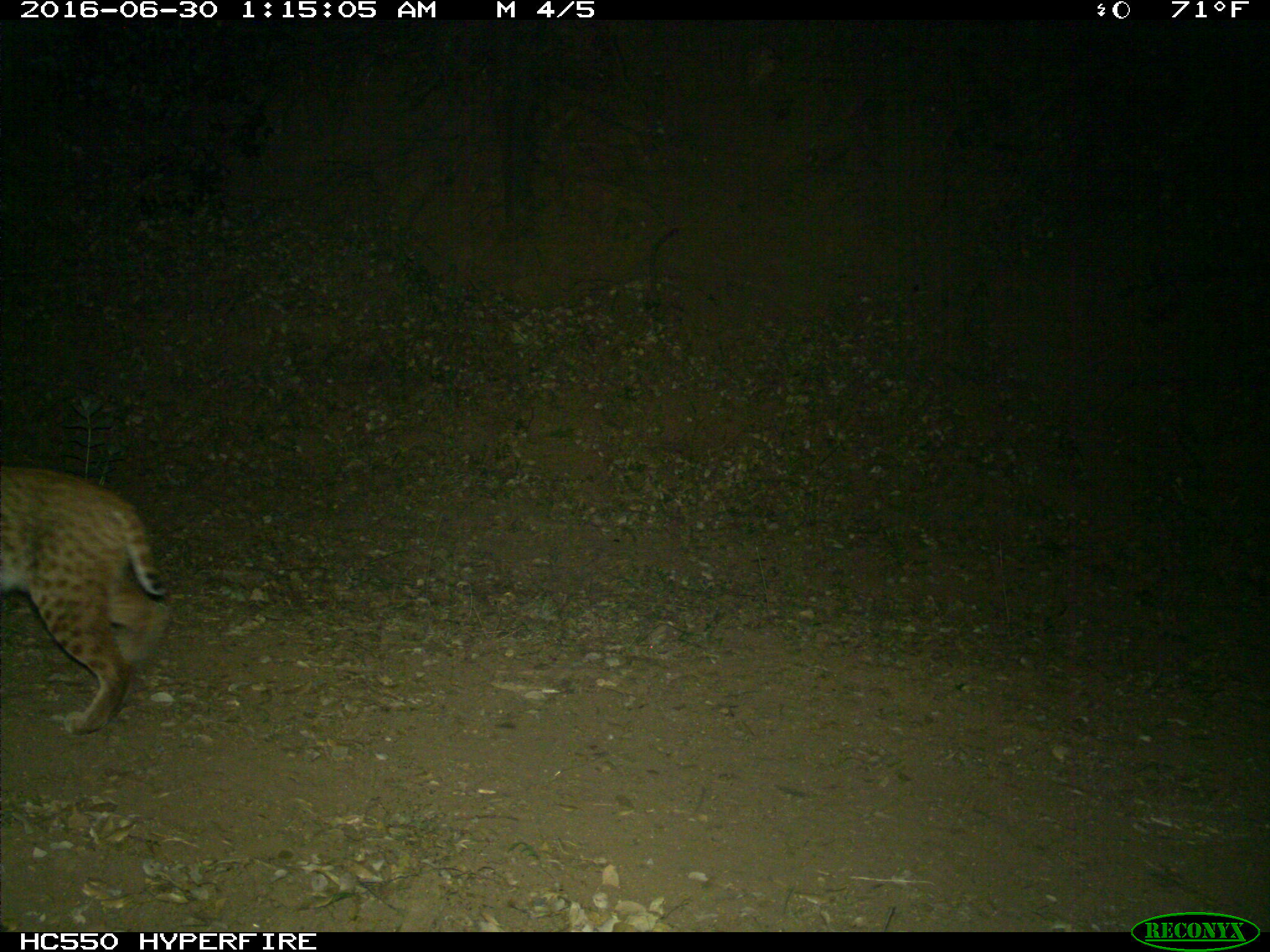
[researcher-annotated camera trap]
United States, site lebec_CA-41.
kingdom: Animalia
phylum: Chordata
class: Mammalia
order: Carnivora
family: Felidae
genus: Lynx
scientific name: Lynx rufus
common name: bobcat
Lynx rufus (bobcat).